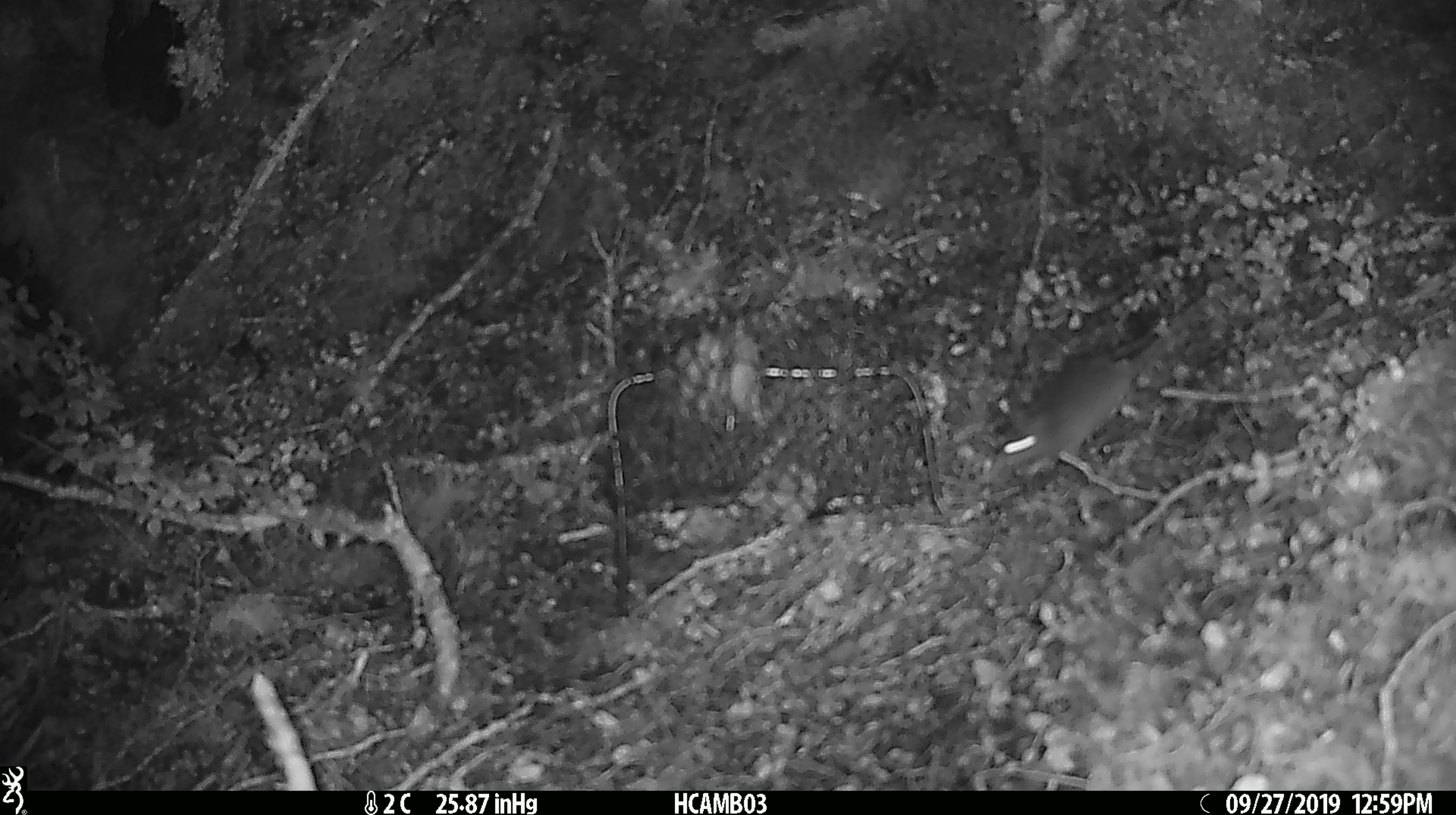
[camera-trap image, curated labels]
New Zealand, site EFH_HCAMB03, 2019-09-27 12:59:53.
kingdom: Animalia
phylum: Chordata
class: Mammalia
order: Rodentia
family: Muridae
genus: Mus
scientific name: Mus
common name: mouse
Mouse (Mus).